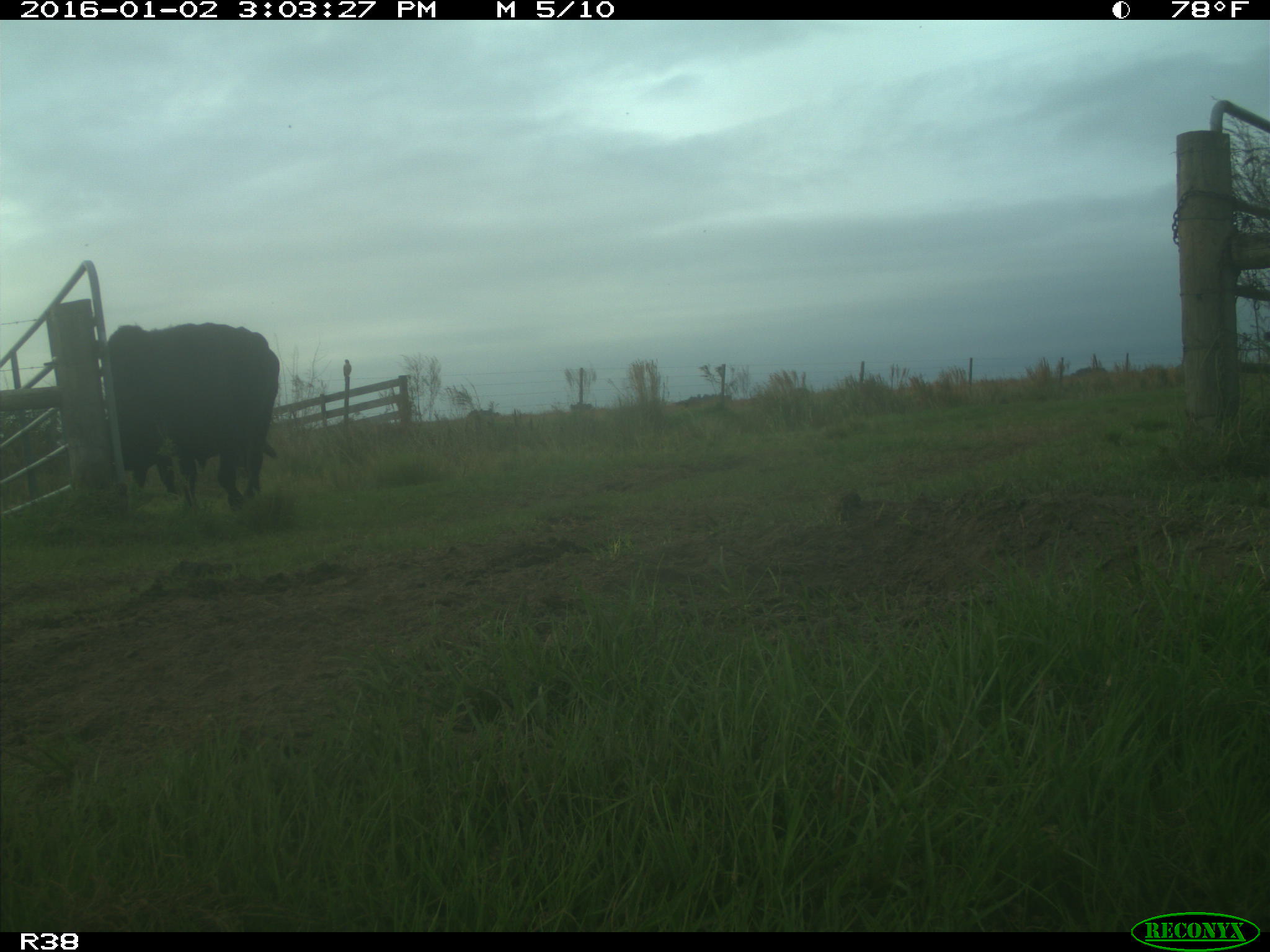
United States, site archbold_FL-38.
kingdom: Animalia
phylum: Chordata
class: Mammalia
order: Artiodactyla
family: Bovidae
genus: Bos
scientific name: Bos taurus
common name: domestic cow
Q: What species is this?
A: Bos taurus (domestic cow).